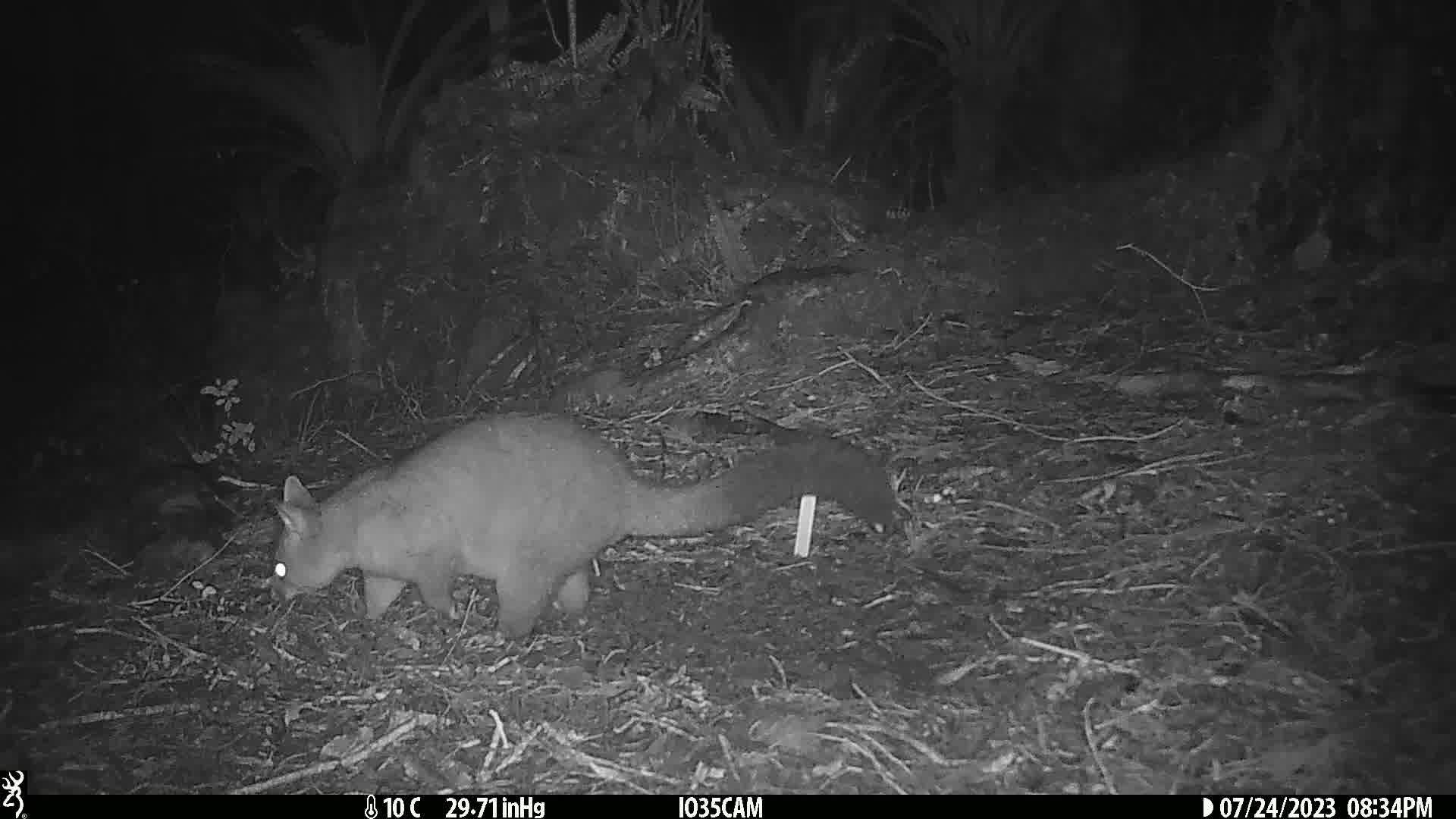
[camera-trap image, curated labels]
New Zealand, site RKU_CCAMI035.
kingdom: Animalia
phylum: Chordata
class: Mammalia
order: Diprotodontia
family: Phalangeridae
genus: Trichosurus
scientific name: Trichosurus vulpecula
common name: common brushtail possum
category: possum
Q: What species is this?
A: Possum (common brushtail possum) (Trichosurus vulpecula).